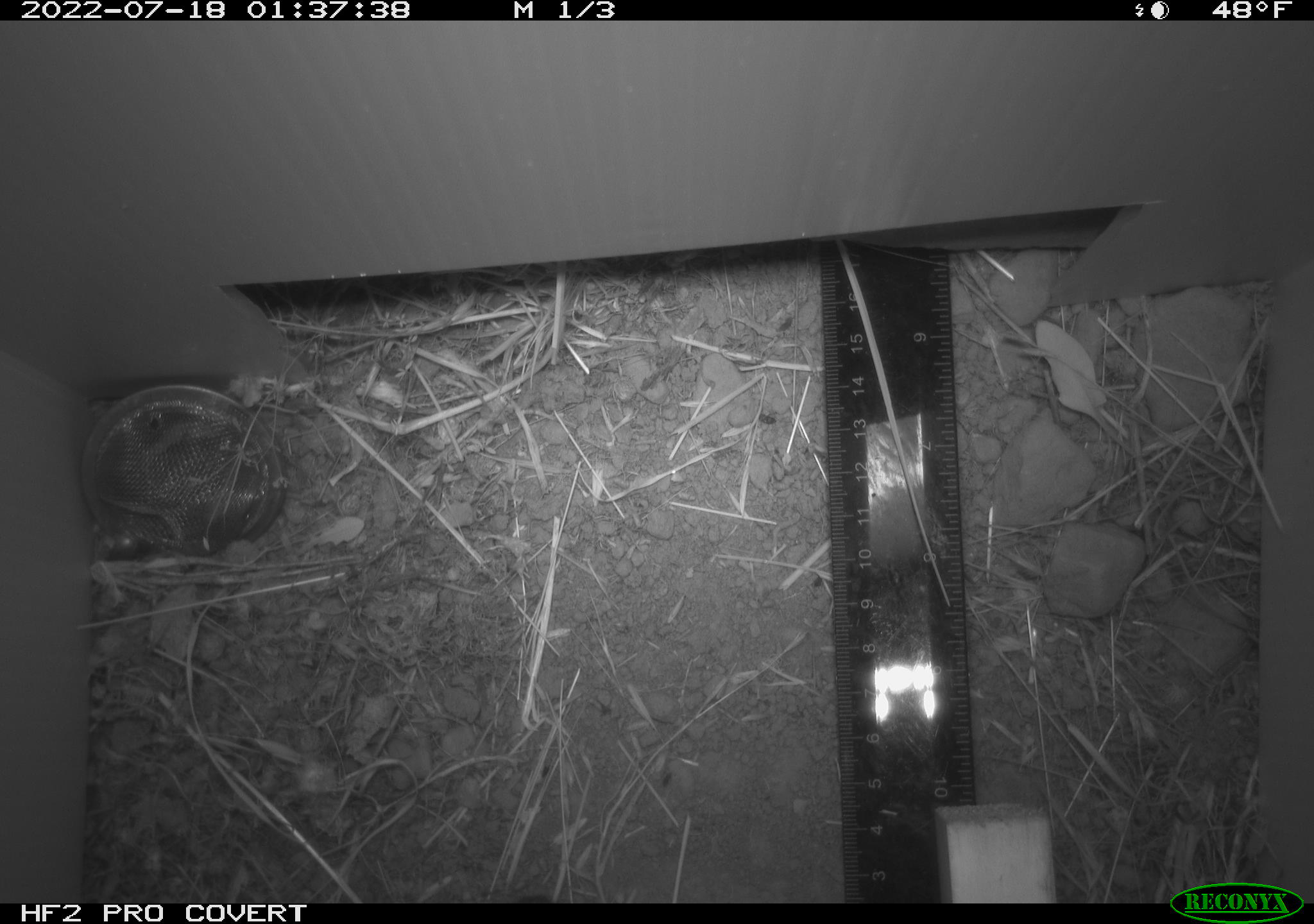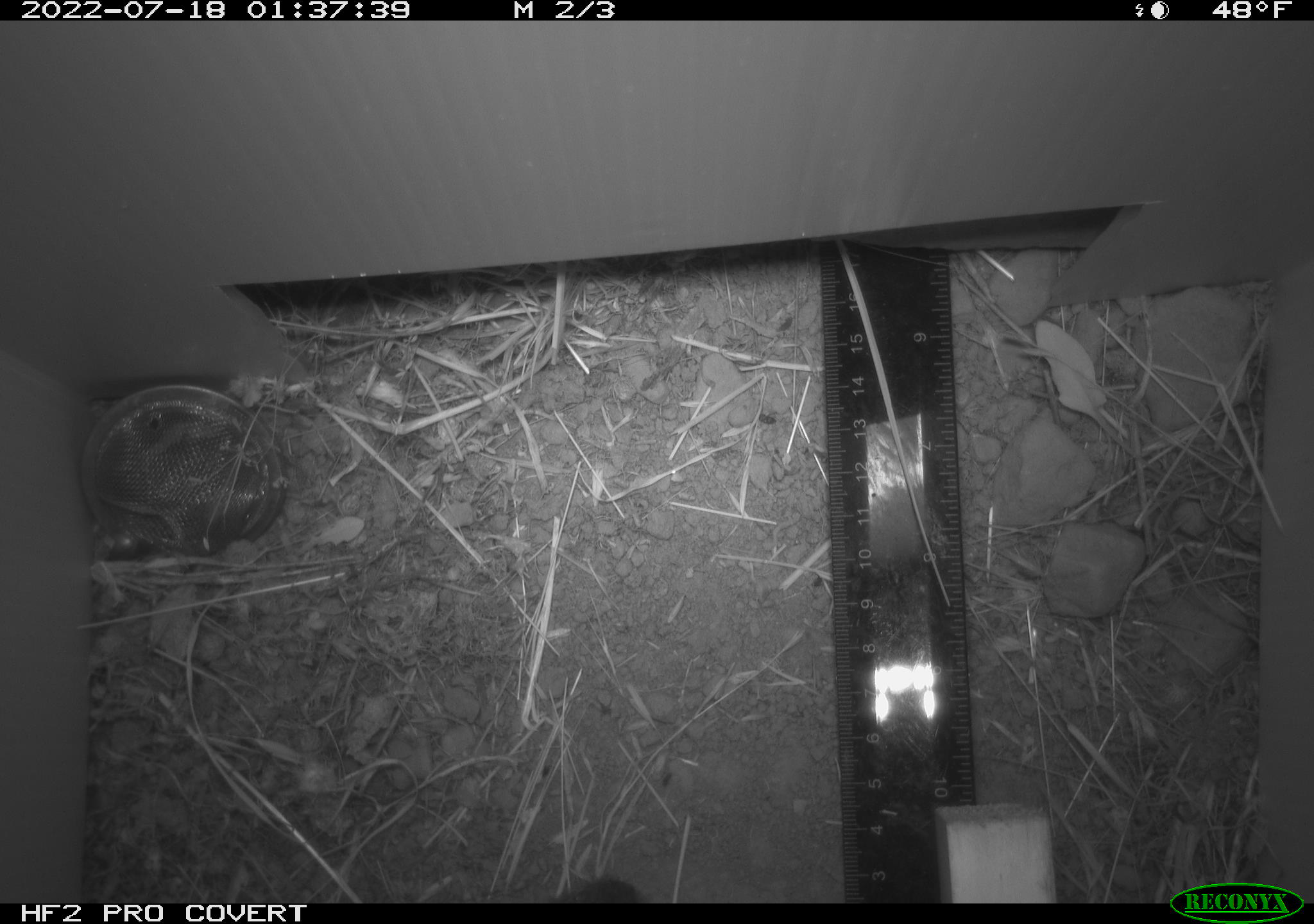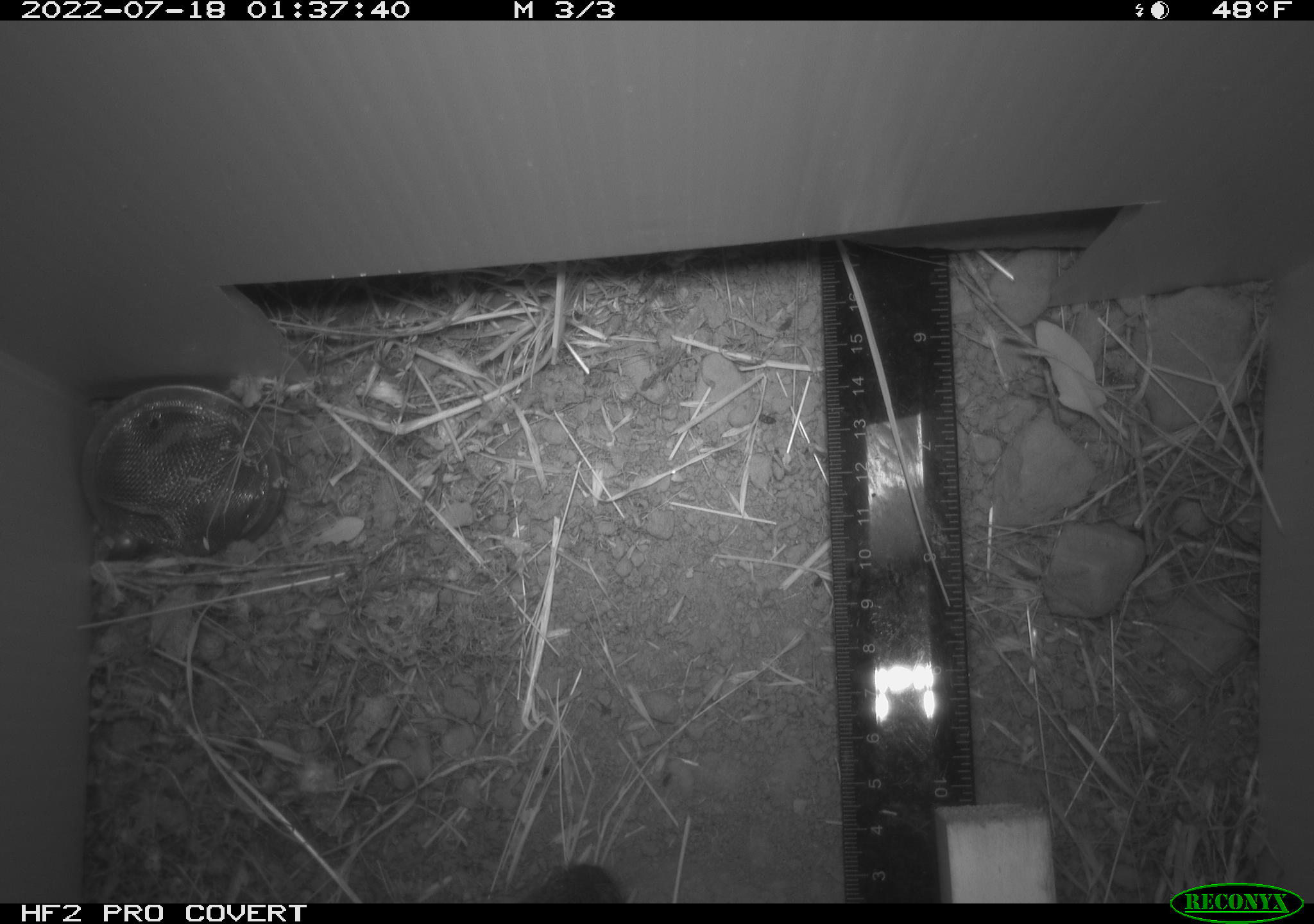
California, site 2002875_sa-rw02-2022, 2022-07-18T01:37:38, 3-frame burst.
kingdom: Animalia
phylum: Chordata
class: Mammalia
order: Rodentia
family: Cricetidae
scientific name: Arvicolinae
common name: voles, lemmings, and muskrats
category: arvicolinae subfamily